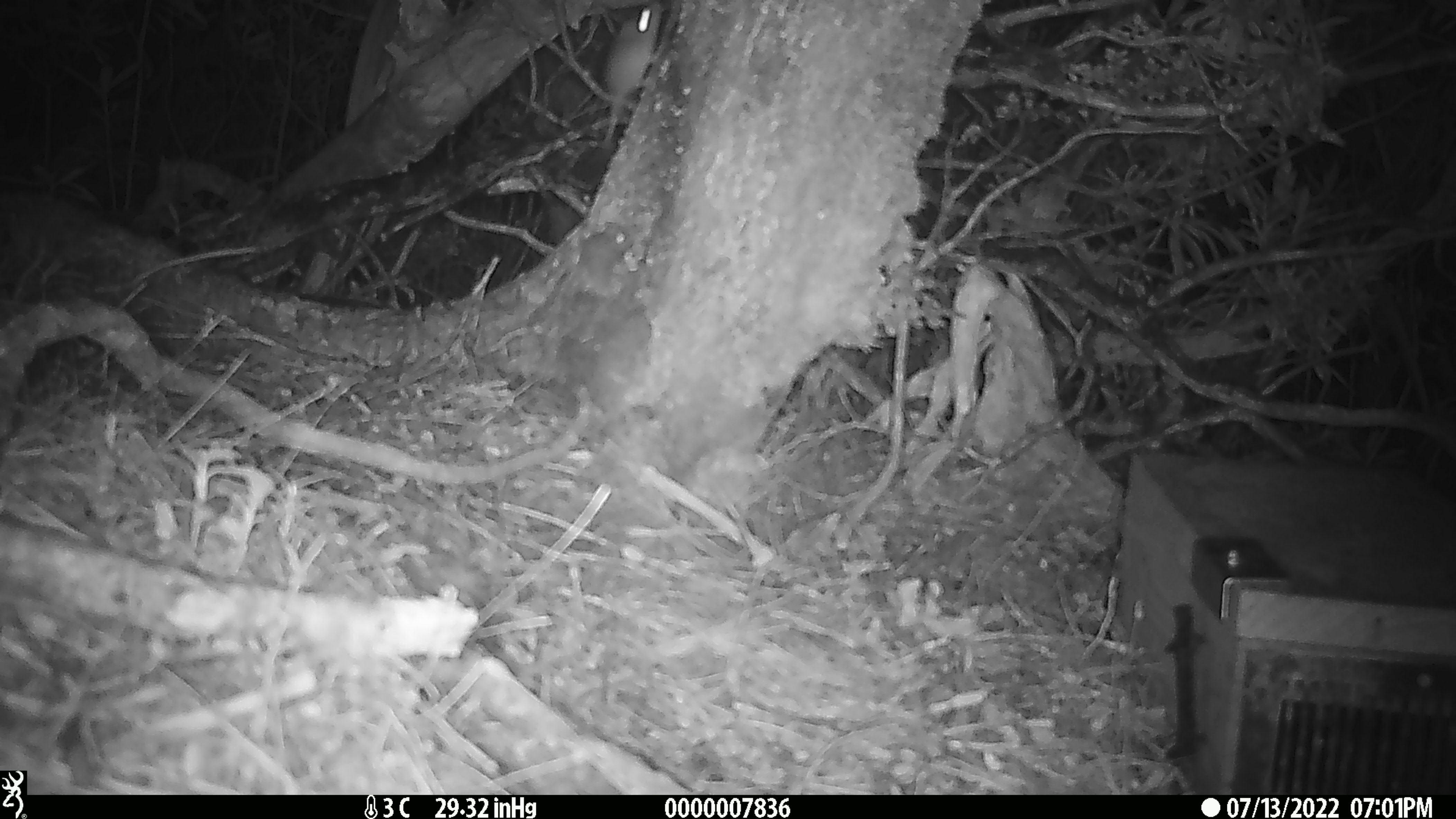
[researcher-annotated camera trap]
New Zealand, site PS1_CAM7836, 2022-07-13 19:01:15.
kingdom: Animalia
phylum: Chordata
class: Mammalia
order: Rodentia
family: Muridae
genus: Mus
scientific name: Mus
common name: mouse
Mouse (Mus).